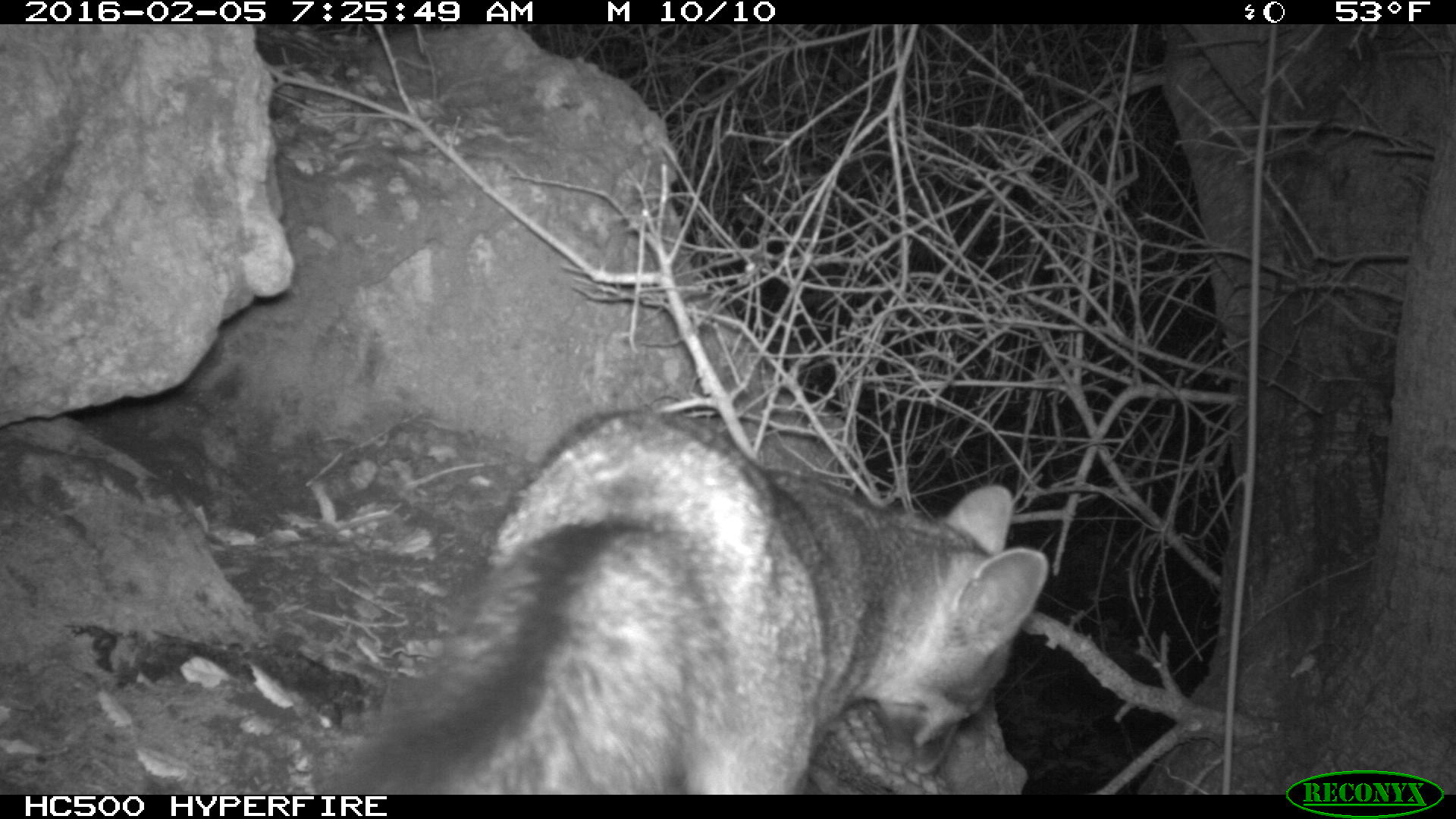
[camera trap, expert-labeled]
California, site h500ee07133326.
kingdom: Animalia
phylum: Chordata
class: Mammalia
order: Carnivora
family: Canidae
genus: Urocyon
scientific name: Urocyon littoralis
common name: island fox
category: fox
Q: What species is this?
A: Fox (island fox) (Urocyon littoralis).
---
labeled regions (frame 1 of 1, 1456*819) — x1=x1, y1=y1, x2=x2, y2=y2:
fox: x1=282, y1=411, x2=1050, y2=794